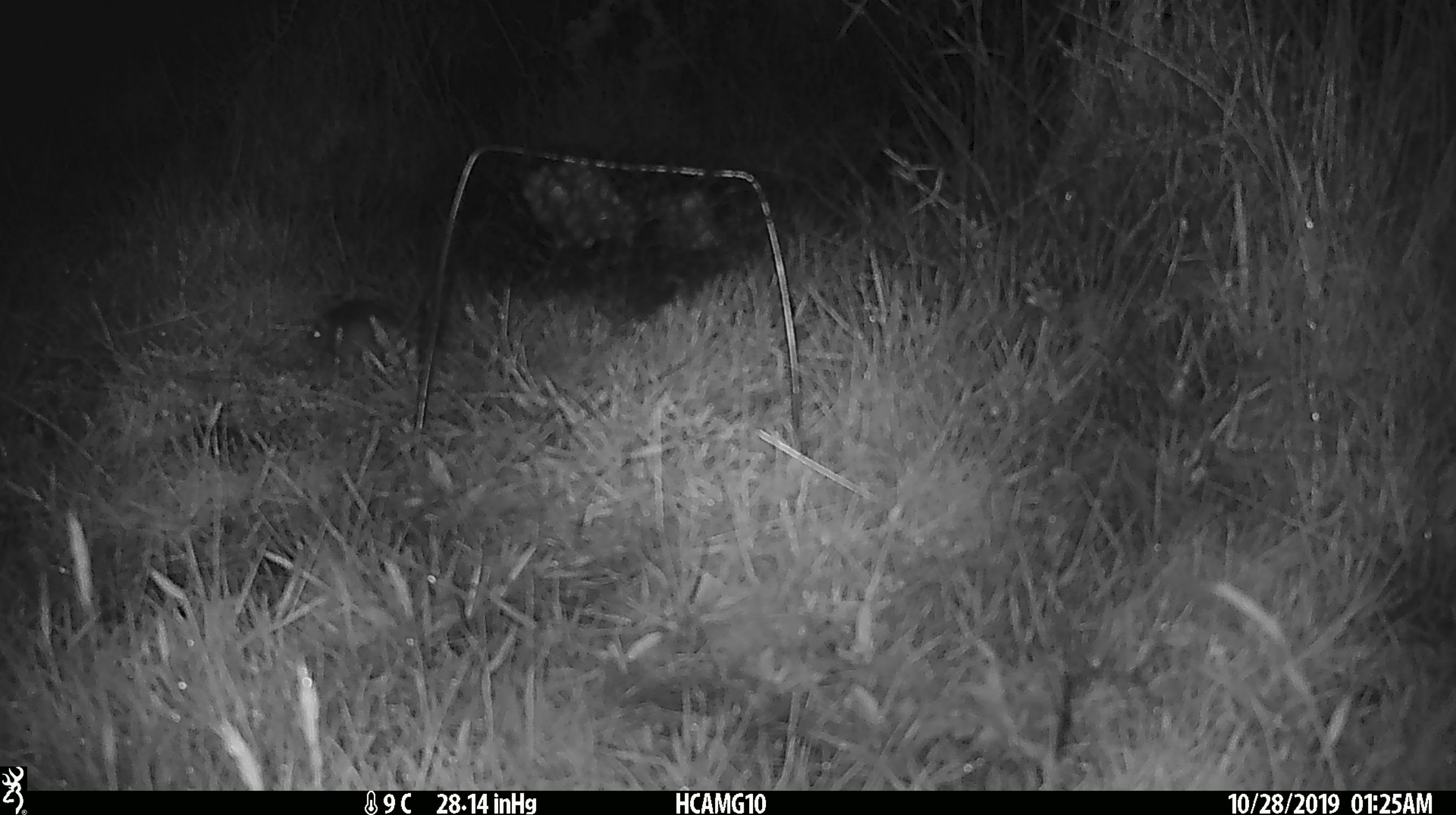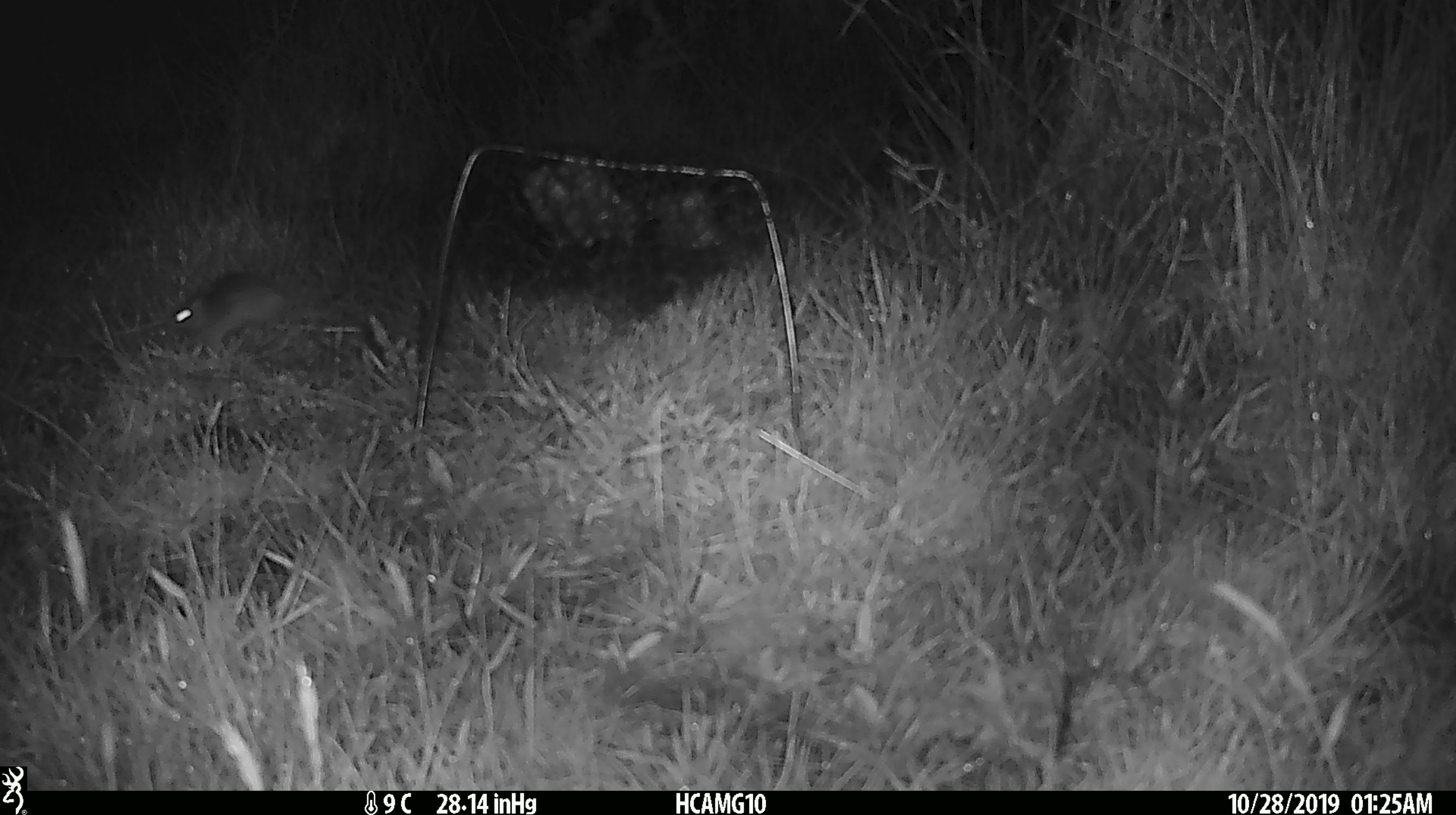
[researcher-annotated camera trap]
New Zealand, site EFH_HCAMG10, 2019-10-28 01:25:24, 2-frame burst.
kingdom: Animalia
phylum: Chordata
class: Mammalia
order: Rodentia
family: Muridae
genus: Mus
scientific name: Mus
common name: mouse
Mouse (Mus).